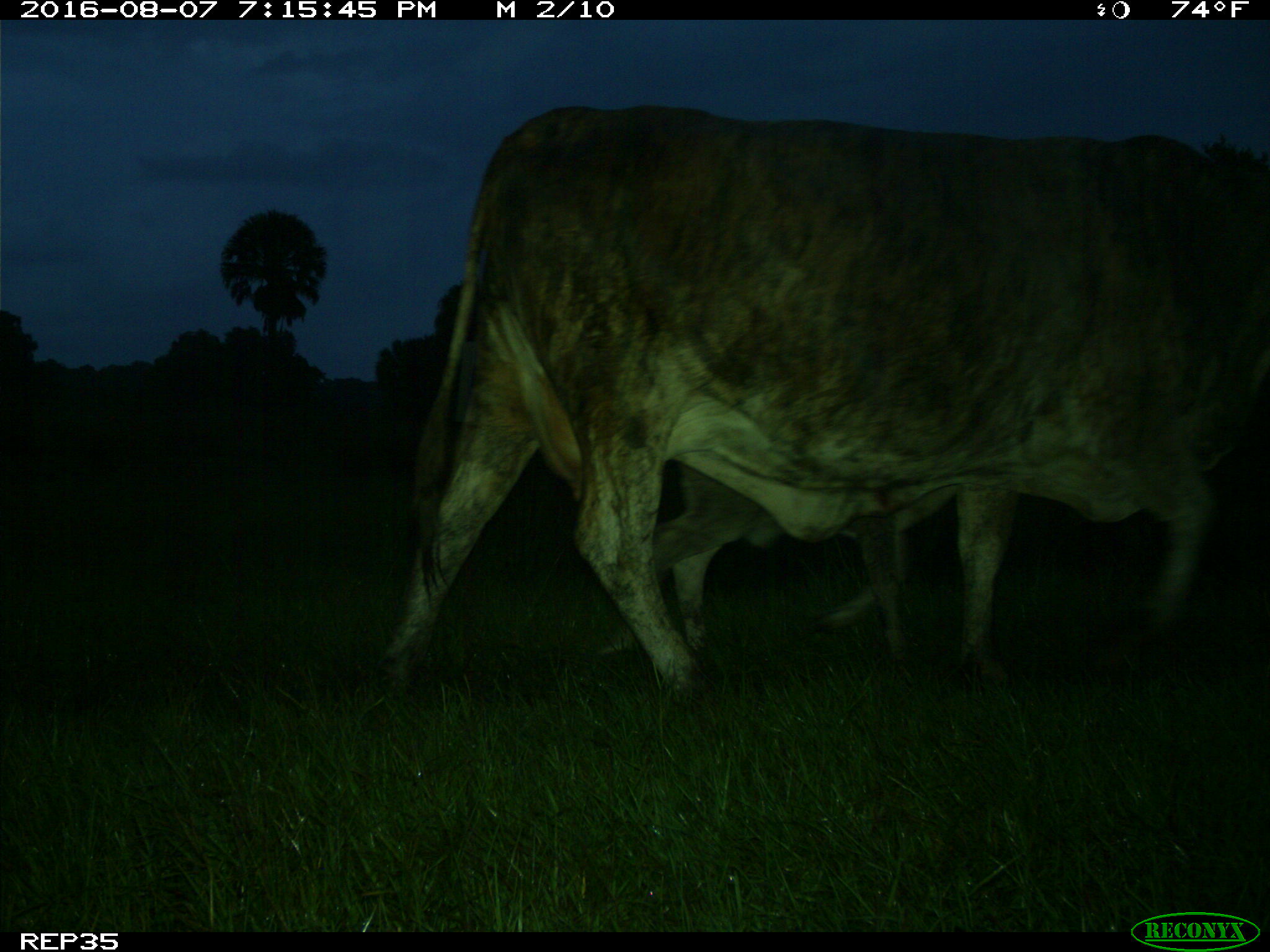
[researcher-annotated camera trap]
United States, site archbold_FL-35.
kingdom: Animalia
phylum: Chordata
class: Mammalia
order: Artiodactyla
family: Bovidae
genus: Bos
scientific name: Bos taurus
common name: domestic cow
Bos taurus (domestic cow).